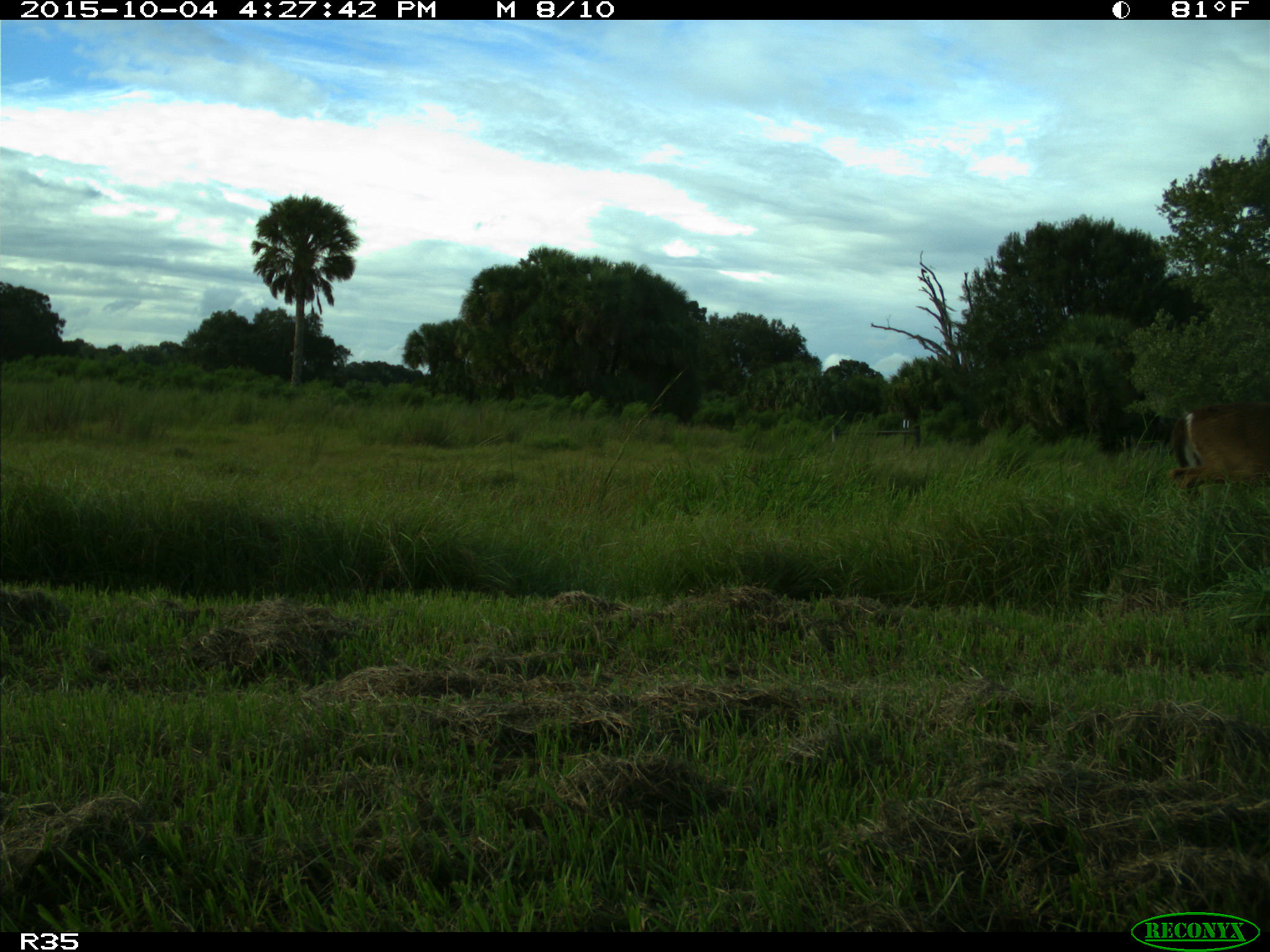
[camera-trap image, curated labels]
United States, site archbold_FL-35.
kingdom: Animalia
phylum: Chordata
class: Mammalia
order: Artiodactyla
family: Cervidae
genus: Odocoileus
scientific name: Odocoileus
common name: deer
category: unidentified deer